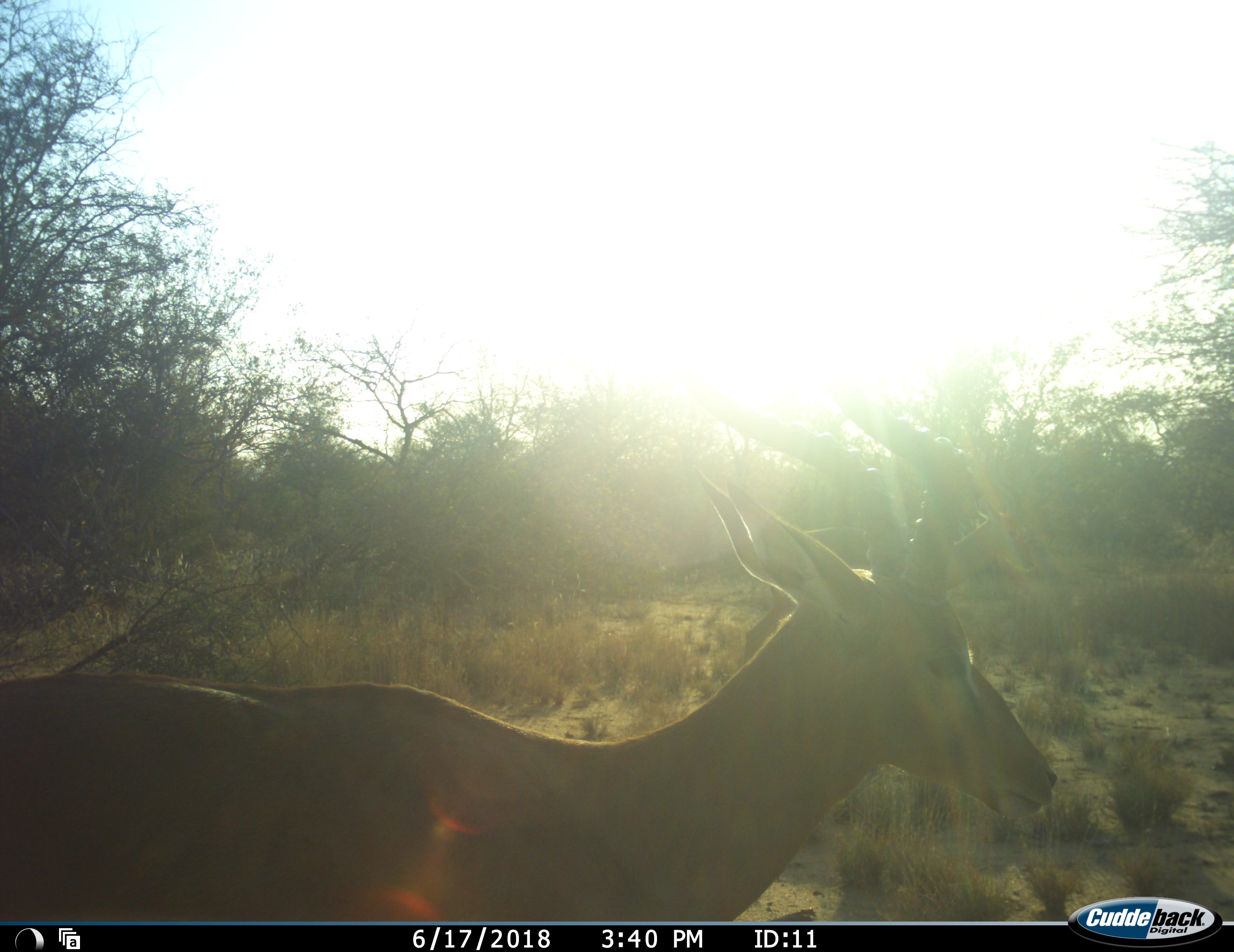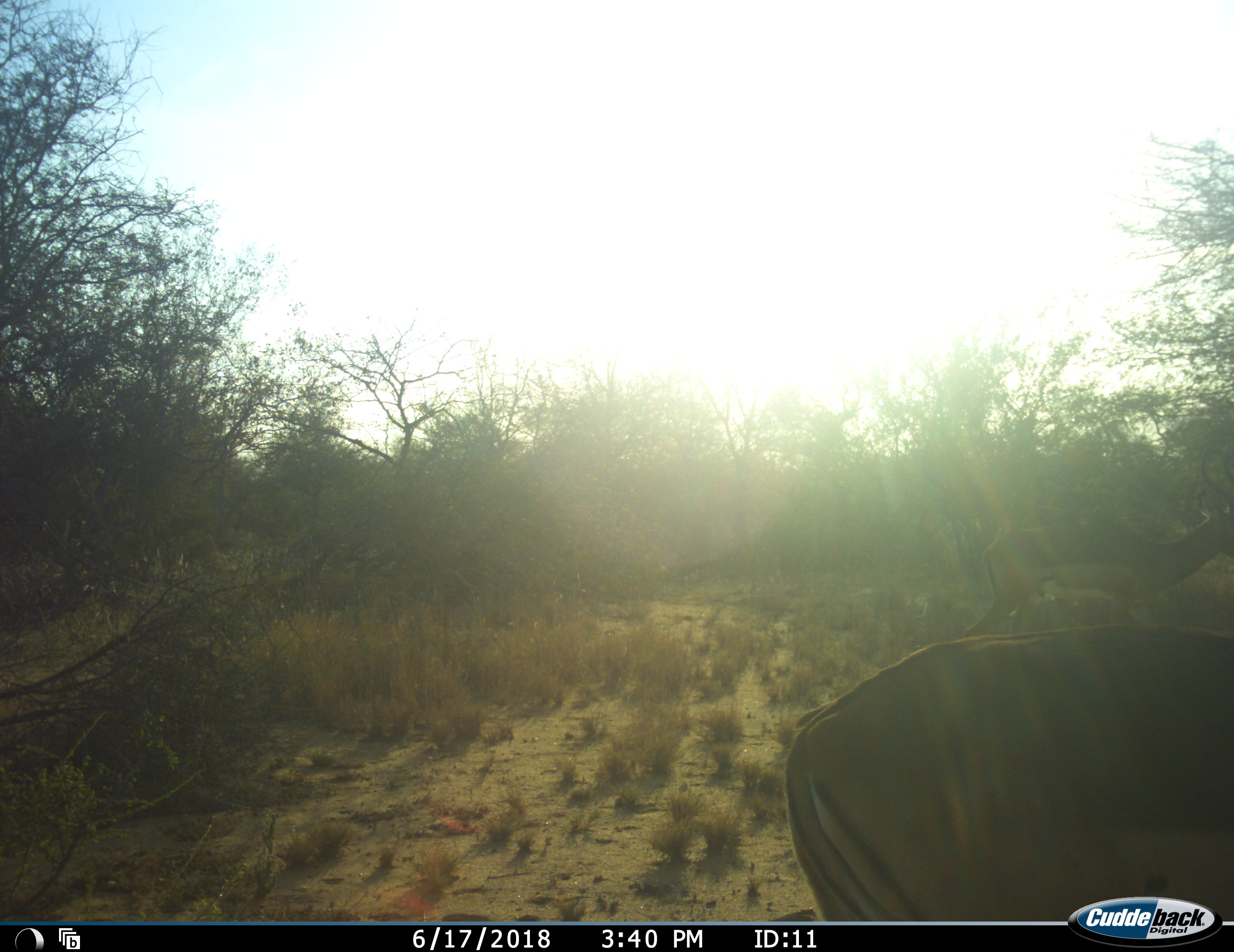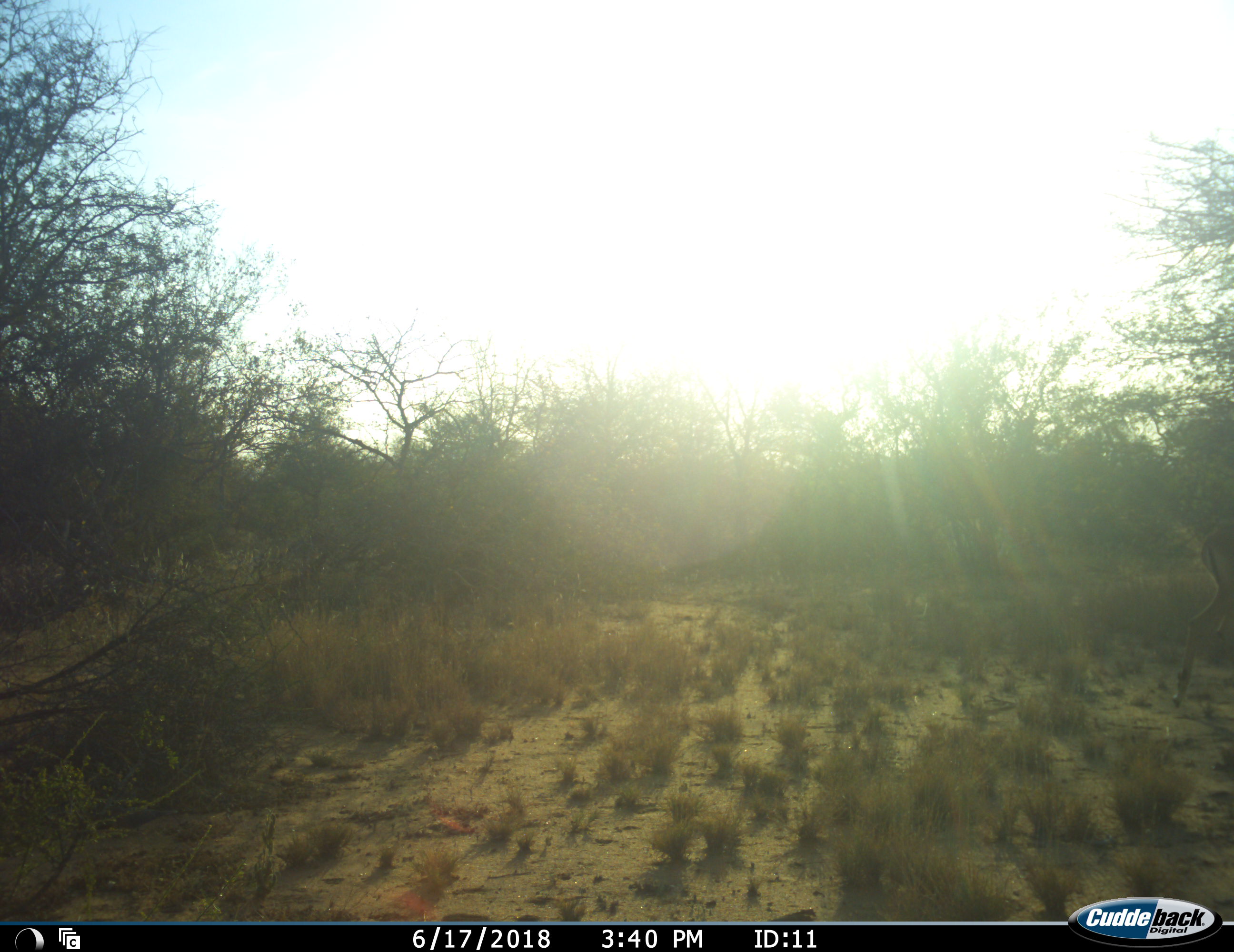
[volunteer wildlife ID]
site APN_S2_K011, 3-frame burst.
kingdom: Animalia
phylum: Chordata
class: Mammalia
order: Artiodactyla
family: Bovidae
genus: Aepyceros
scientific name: Aepyceros melampus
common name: impala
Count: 1.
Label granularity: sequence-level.